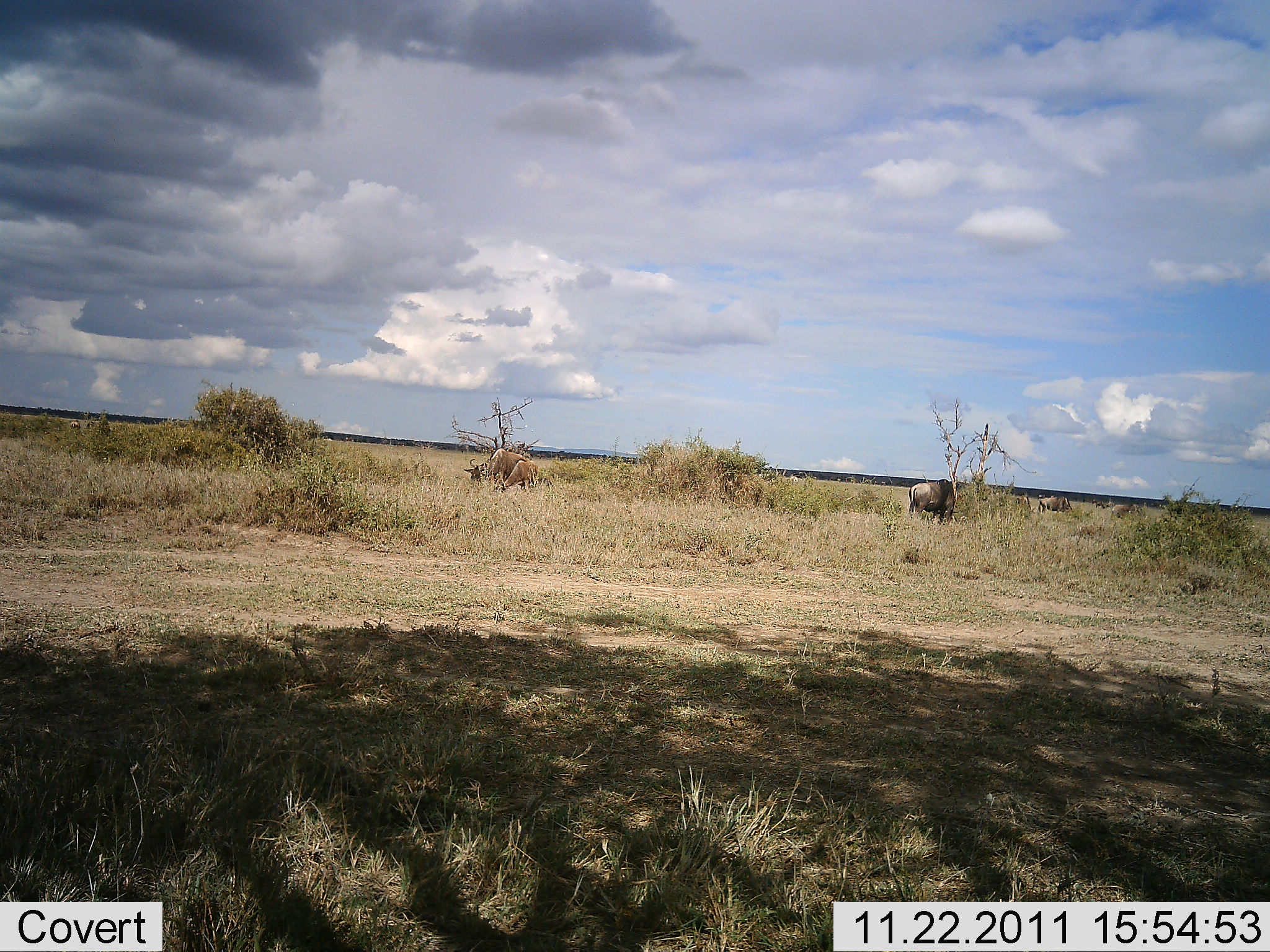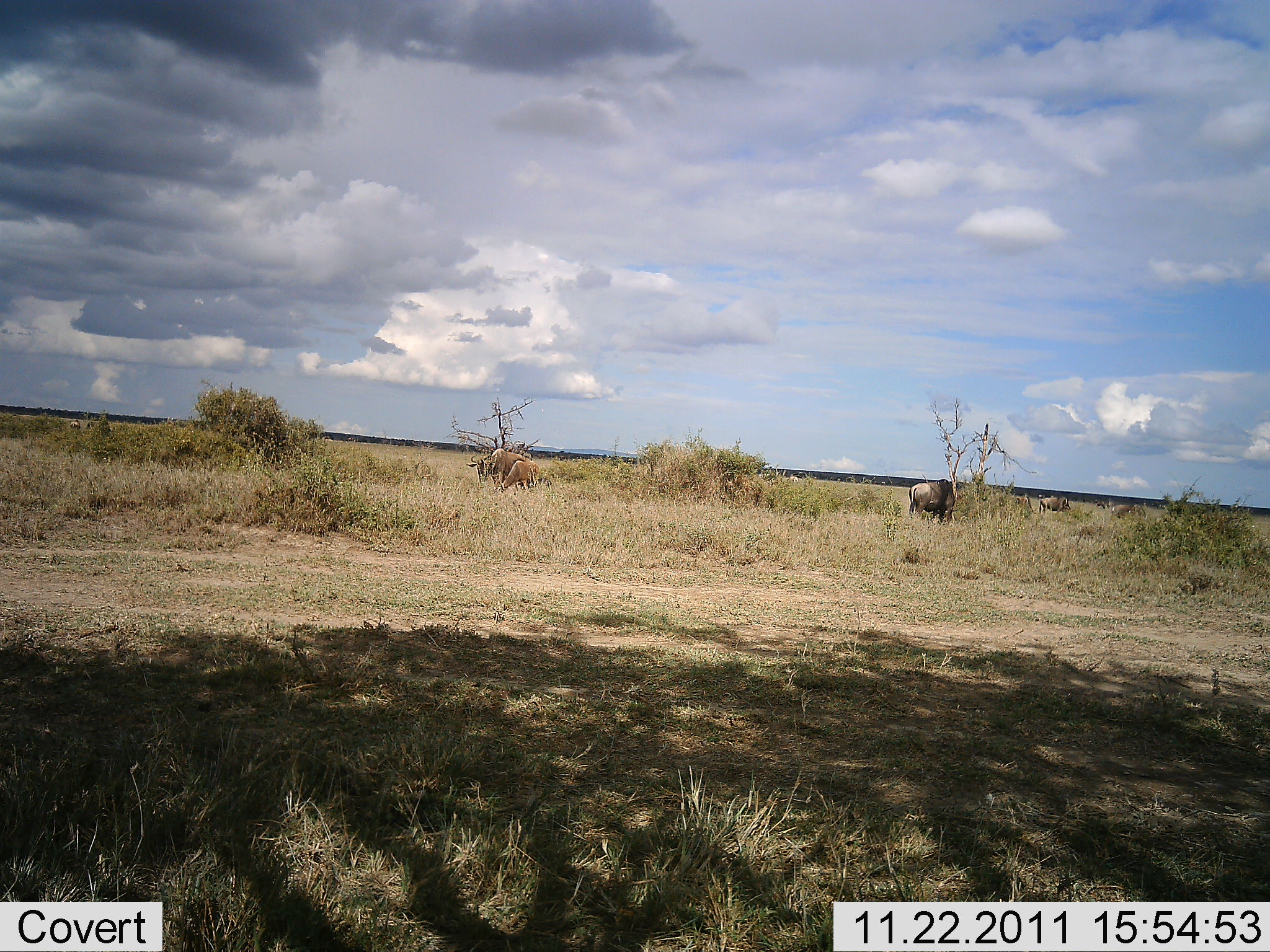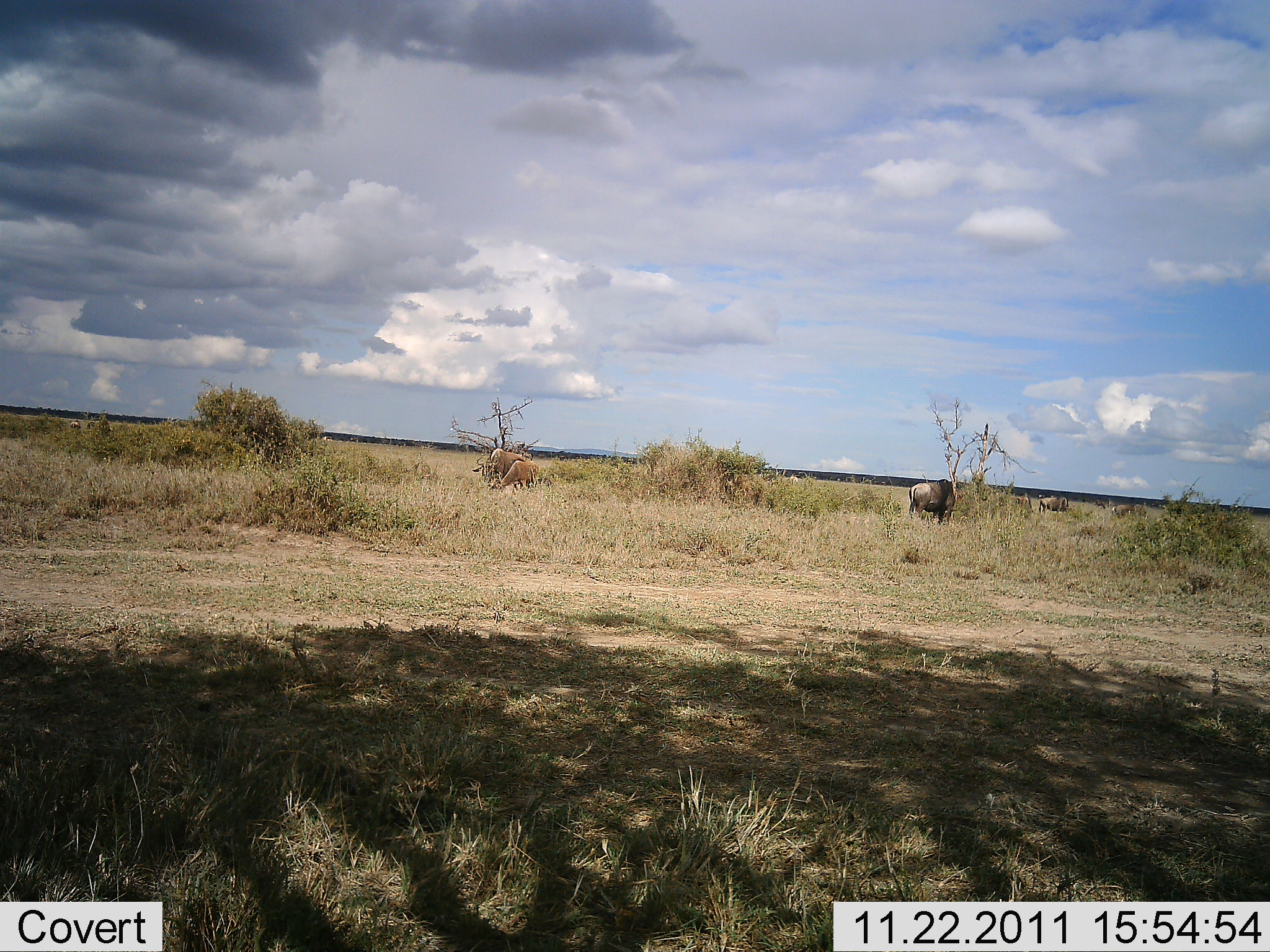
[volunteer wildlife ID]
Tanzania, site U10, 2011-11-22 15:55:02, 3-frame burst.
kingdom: Animalia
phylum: Chordata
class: Mammalia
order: Artiodactyla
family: Bovidae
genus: Connochaetes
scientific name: Connochaetes taurinus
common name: blue wildebeest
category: wildebeest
Wildebeest (blue wildebeest) (Connochaetes taurinus), count 3. Behavior (volunteer vote fractions): standing 54%, resting 0%, moving 0%, interacting 0%. Young present (vote fraction): 0%. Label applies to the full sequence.